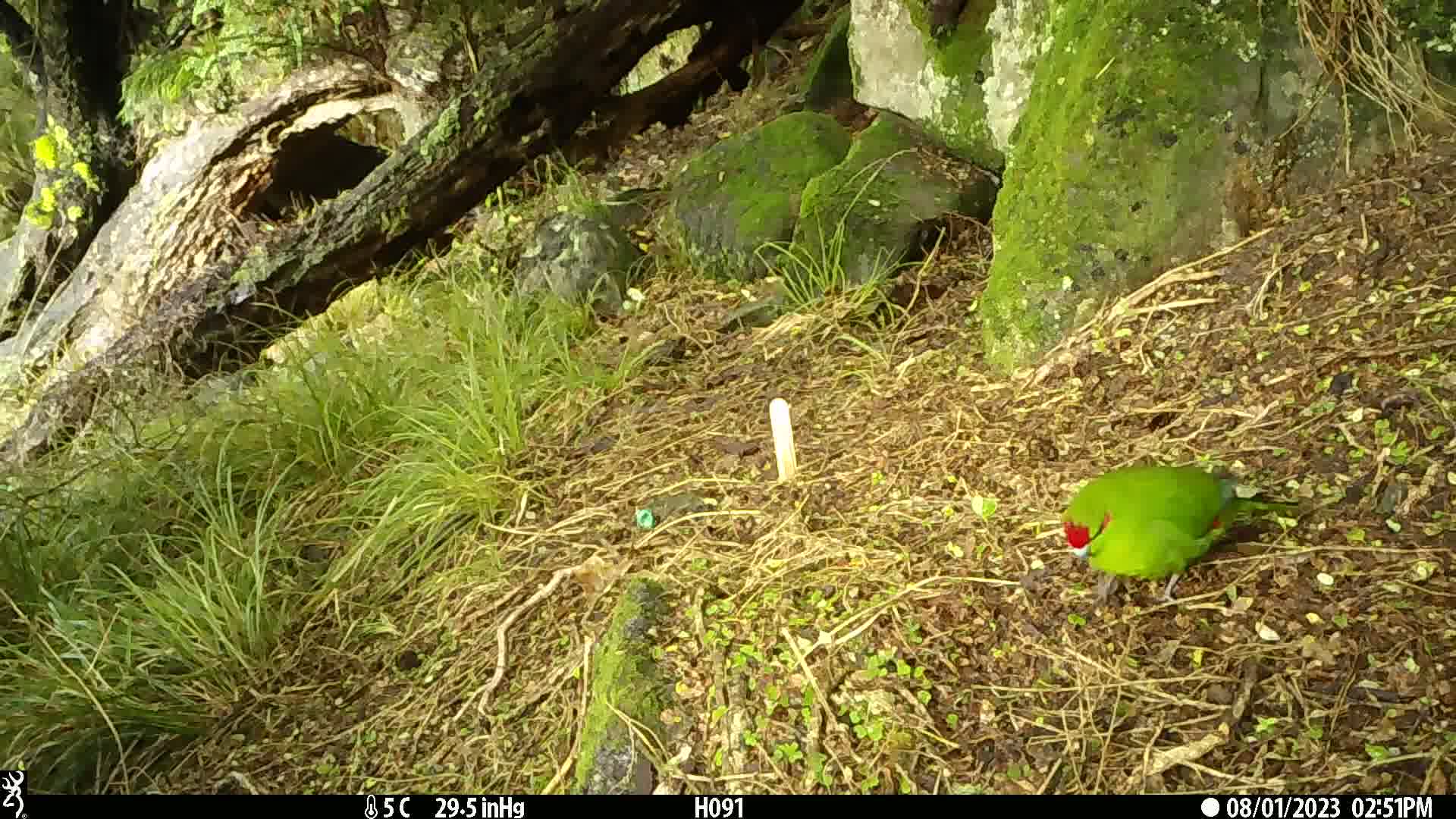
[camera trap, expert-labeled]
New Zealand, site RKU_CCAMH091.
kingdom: Animalia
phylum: Chordata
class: Aves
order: Psittaciformes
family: Psittaculidae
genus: Cyanoramphus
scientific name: Cyanoramphus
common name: parakeet